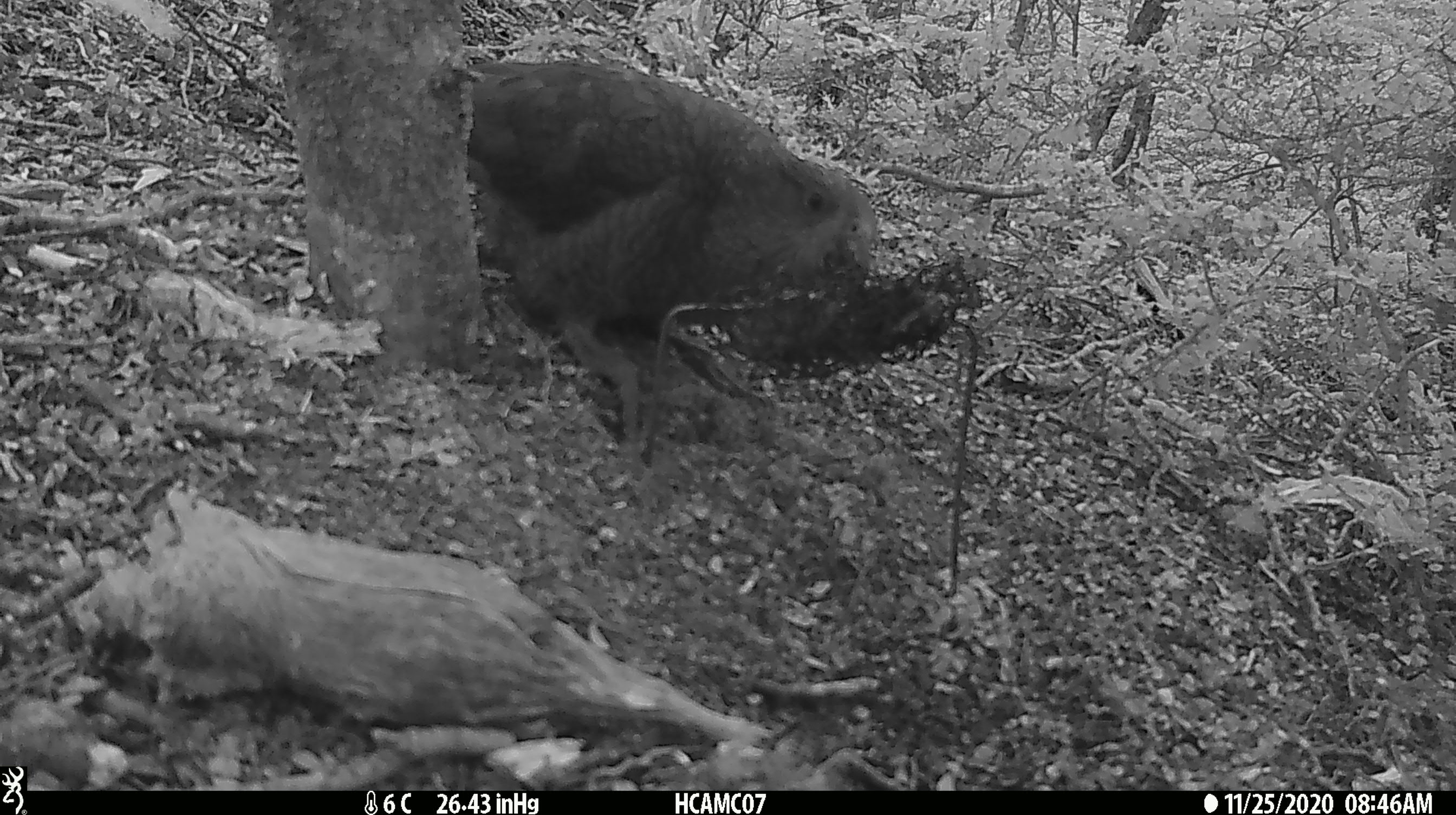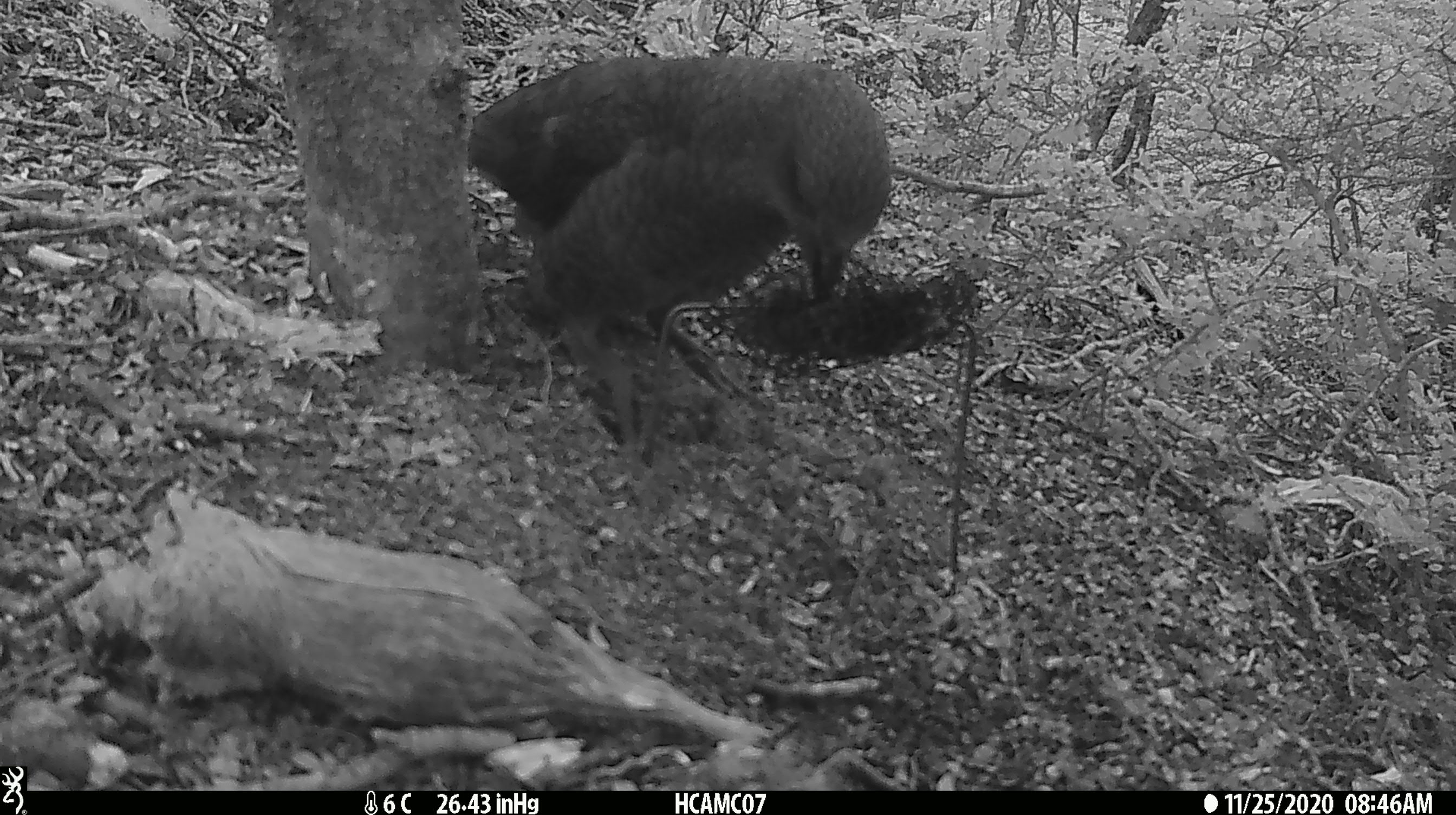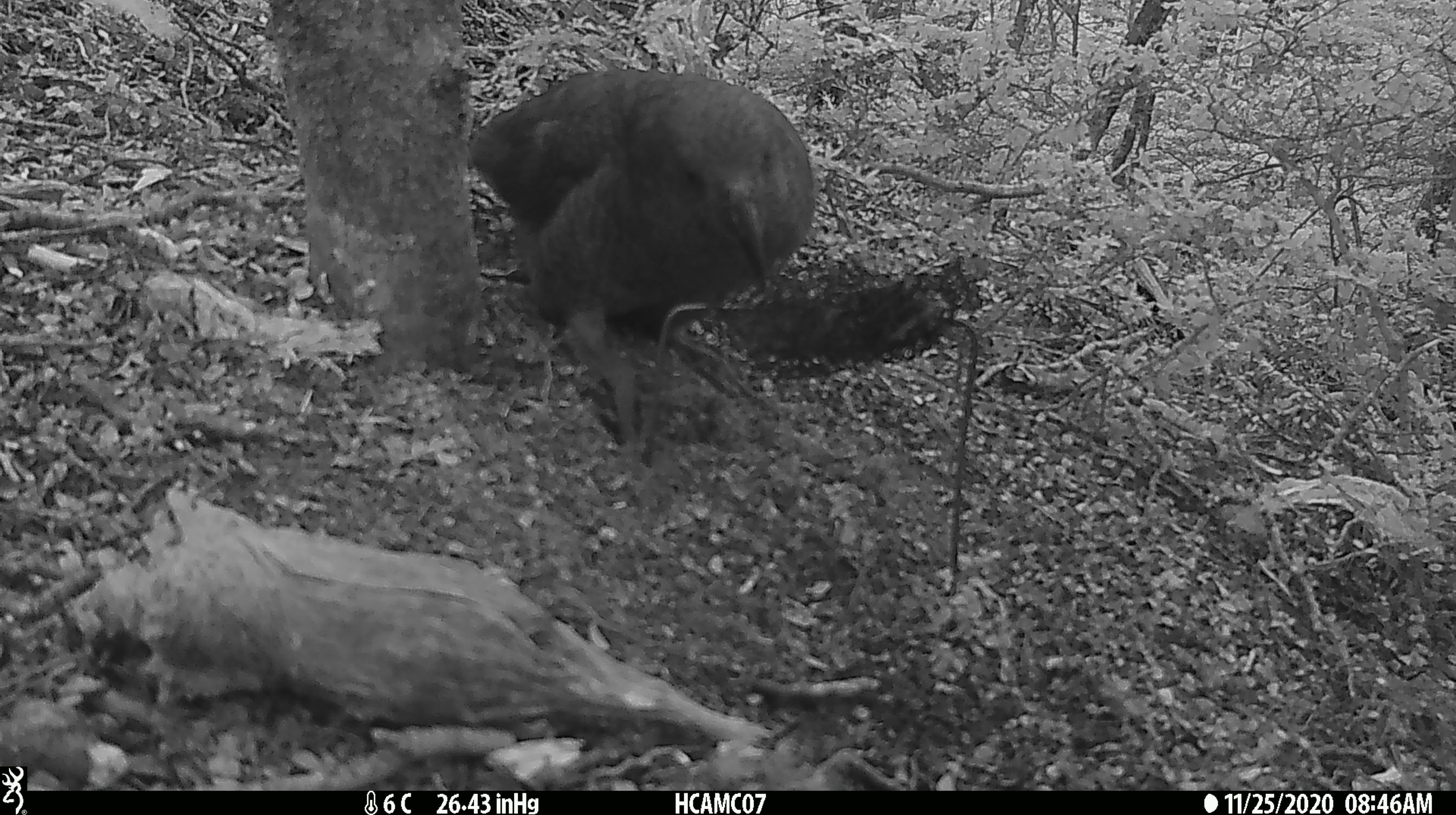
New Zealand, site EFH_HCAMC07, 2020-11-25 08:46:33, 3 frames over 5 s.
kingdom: Animalia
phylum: Chordata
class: Aves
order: Psittaciformes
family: Strigopidae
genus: Nestor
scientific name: Nestor notabilis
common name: kea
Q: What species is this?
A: Kea (Nestor notabilis).